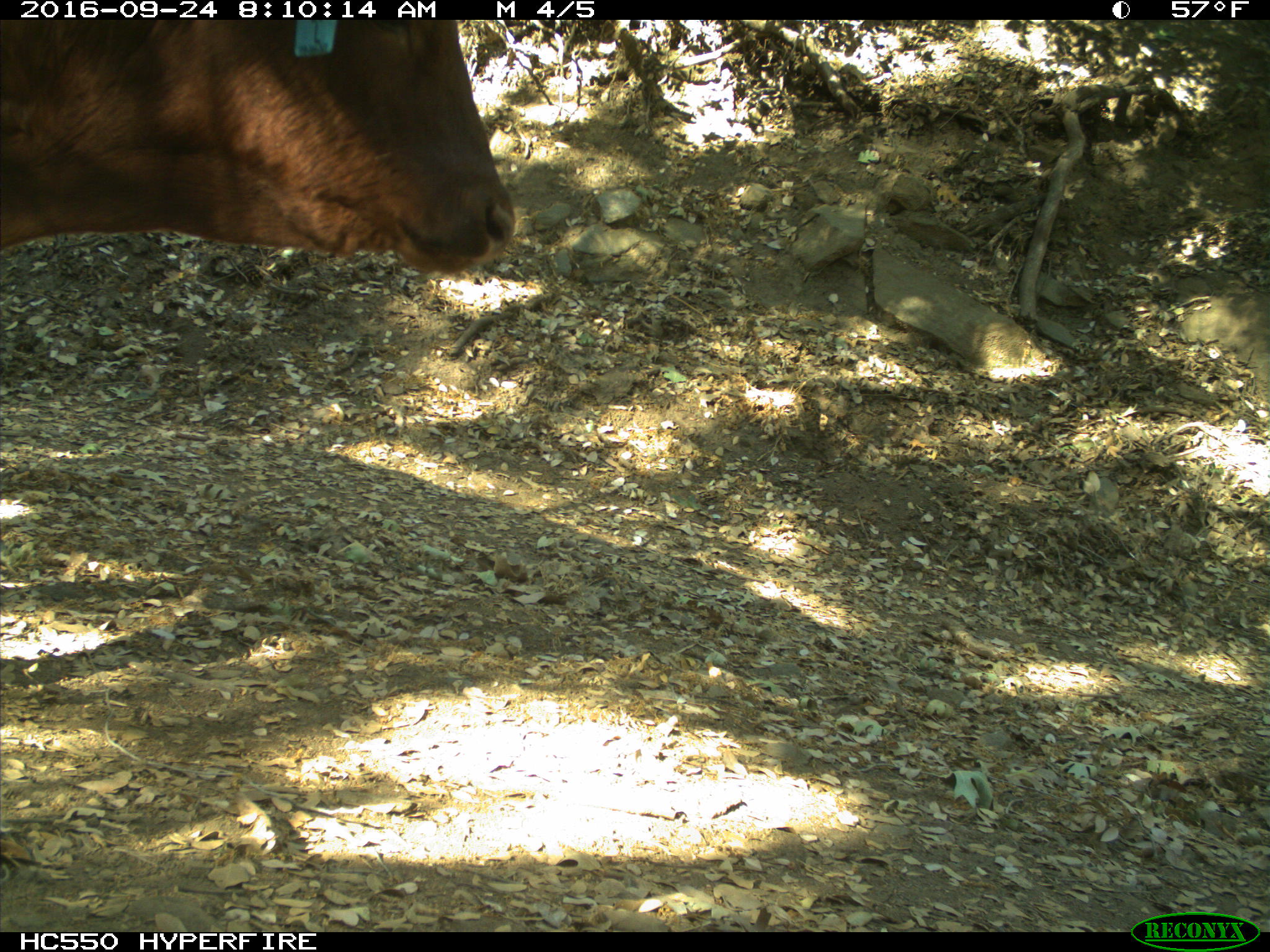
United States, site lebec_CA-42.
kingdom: Animalia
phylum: Chordata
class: Mammalia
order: Artiodactyla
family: Bovidae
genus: Bos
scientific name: Bos taurus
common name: domestic cow